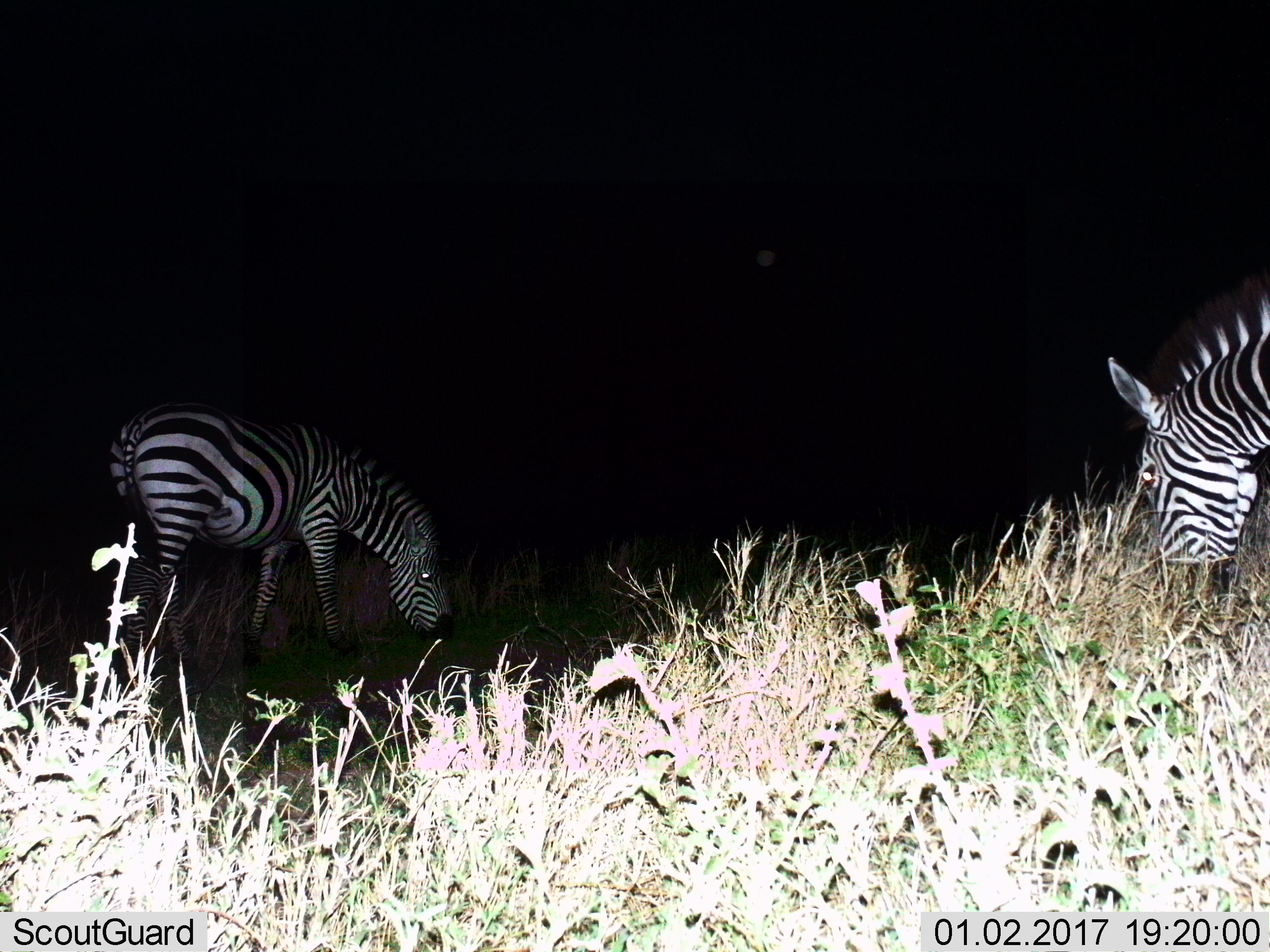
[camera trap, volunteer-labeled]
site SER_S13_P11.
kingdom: Animalia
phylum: Chordata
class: Mammalia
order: Perissodactyla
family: Equidae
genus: Equus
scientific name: Equus quagga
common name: plains zebra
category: zebraplains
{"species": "zebraplains (plains zebra) (Equus quagga)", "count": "2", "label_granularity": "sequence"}